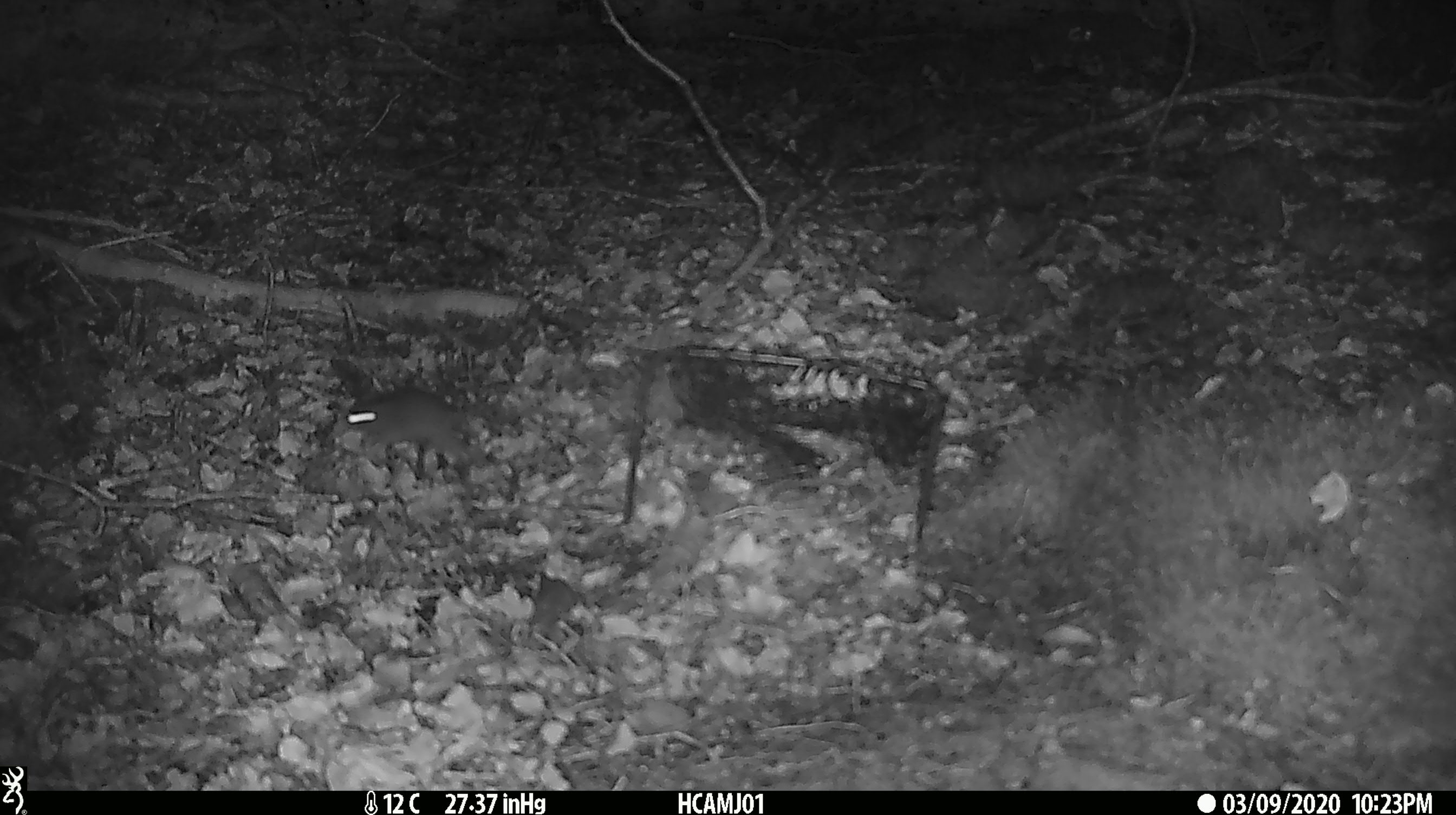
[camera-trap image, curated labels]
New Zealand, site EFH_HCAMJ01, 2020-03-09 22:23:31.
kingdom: Animalia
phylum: Chordata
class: Mammalia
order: Rodentia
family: Muridae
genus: Mus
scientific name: Mus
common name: mouse